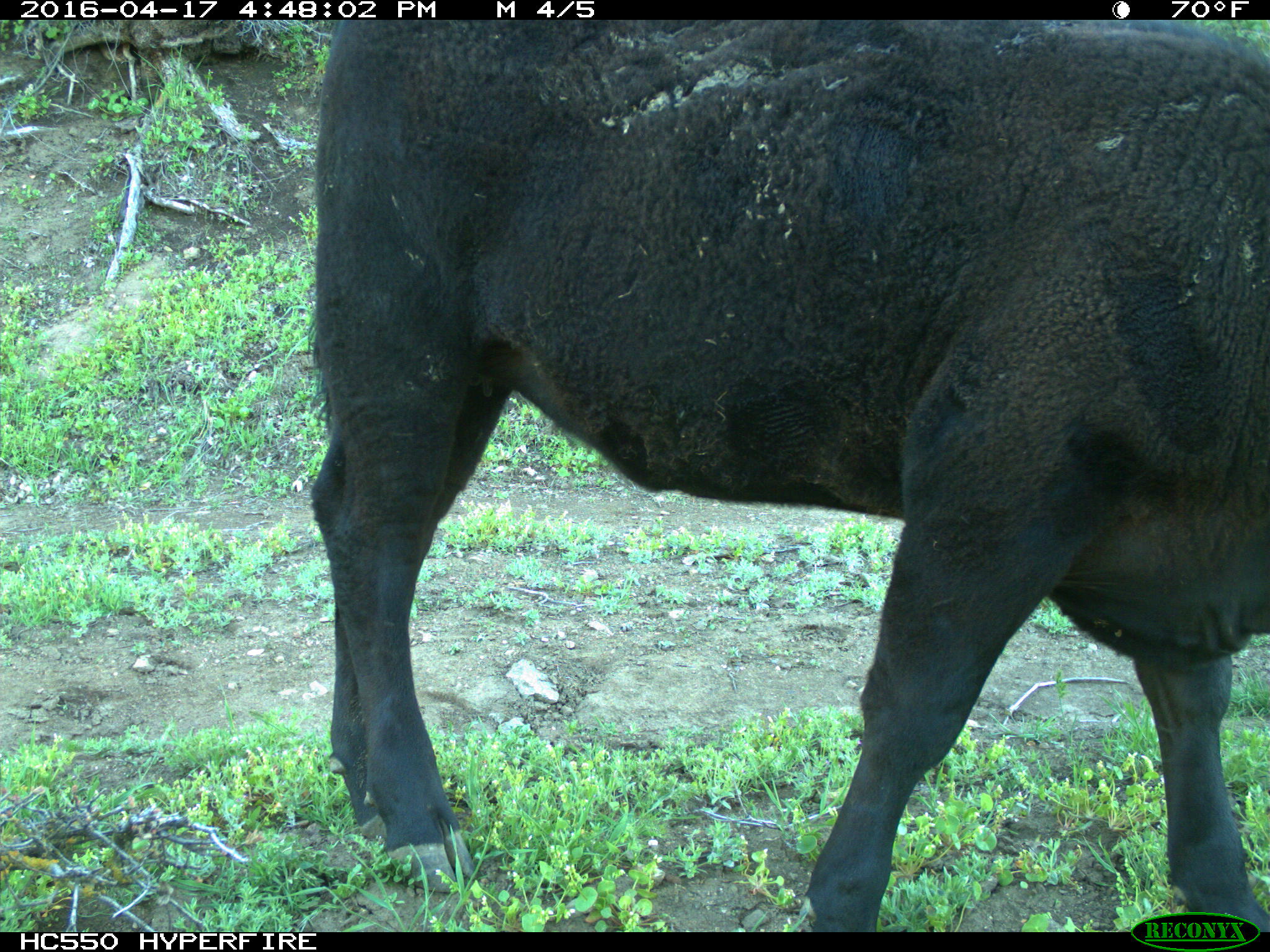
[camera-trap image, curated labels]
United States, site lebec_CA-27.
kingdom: Animalia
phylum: Chordata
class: Mammalia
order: Artiodactyla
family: Bovidae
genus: Bos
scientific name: Bos taurus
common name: domestic cow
Bos taurus (domestic cow).